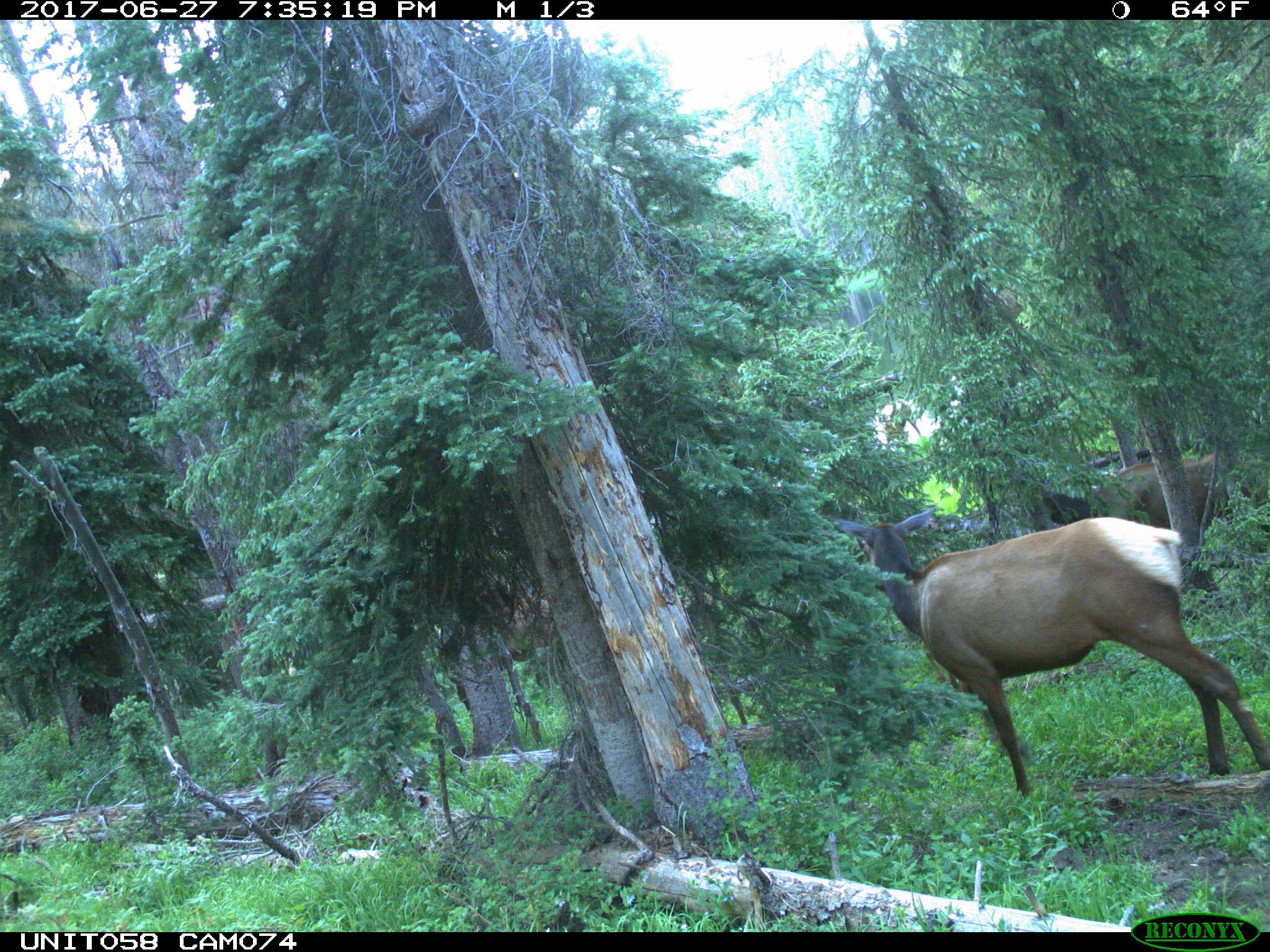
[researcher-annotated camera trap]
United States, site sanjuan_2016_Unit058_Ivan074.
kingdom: Animalia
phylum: Chordata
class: Mammalia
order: Artiodactyla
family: Cervidae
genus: Cervus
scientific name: Cervus elaphus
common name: red deer